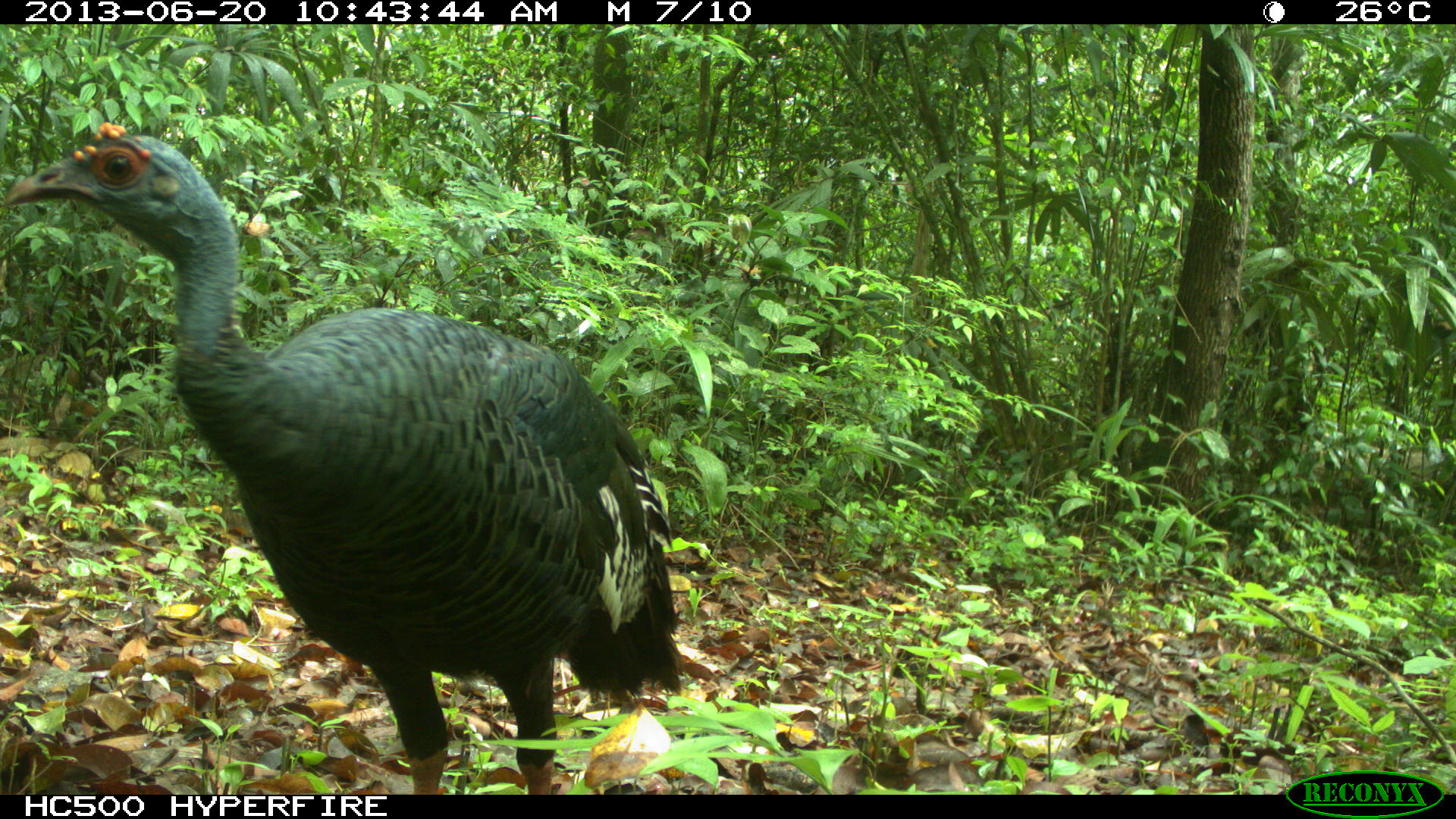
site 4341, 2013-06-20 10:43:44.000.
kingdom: Animalia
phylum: Chordata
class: Aves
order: Galliformes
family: Phasianidae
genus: Meleagris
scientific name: Meleagris ocellata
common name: ocellated turkey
Meleagris ocellata (ocellated turkey), count 1, sex female.